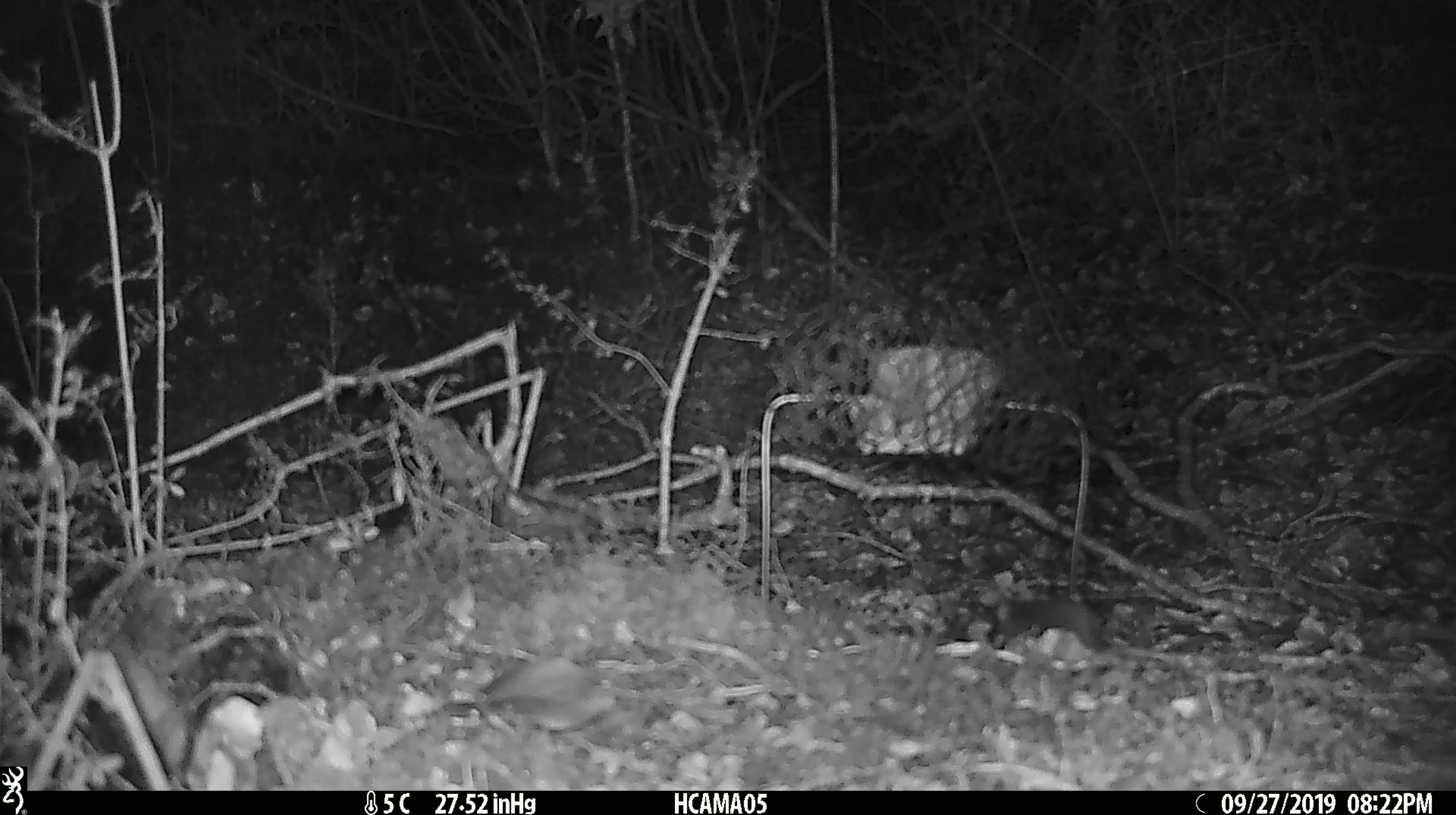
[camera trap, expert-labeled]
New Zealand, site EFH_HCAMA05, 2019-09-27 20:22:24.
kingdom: Animalia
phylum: Chordata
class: Mammalia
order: Rodentia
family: Muridae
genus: Mus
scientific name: Mus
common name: mouse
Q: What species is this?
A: Mouse (Mus).